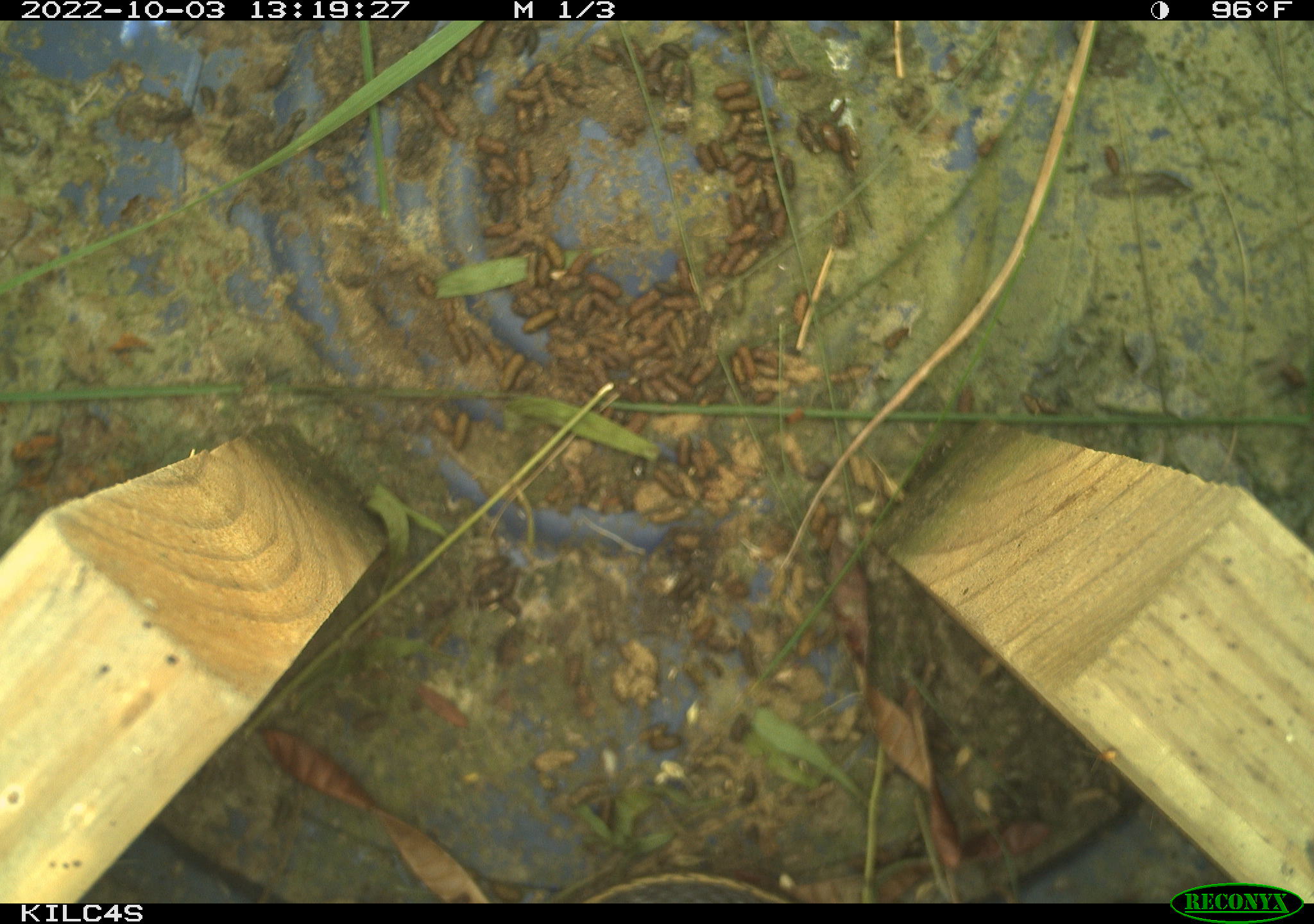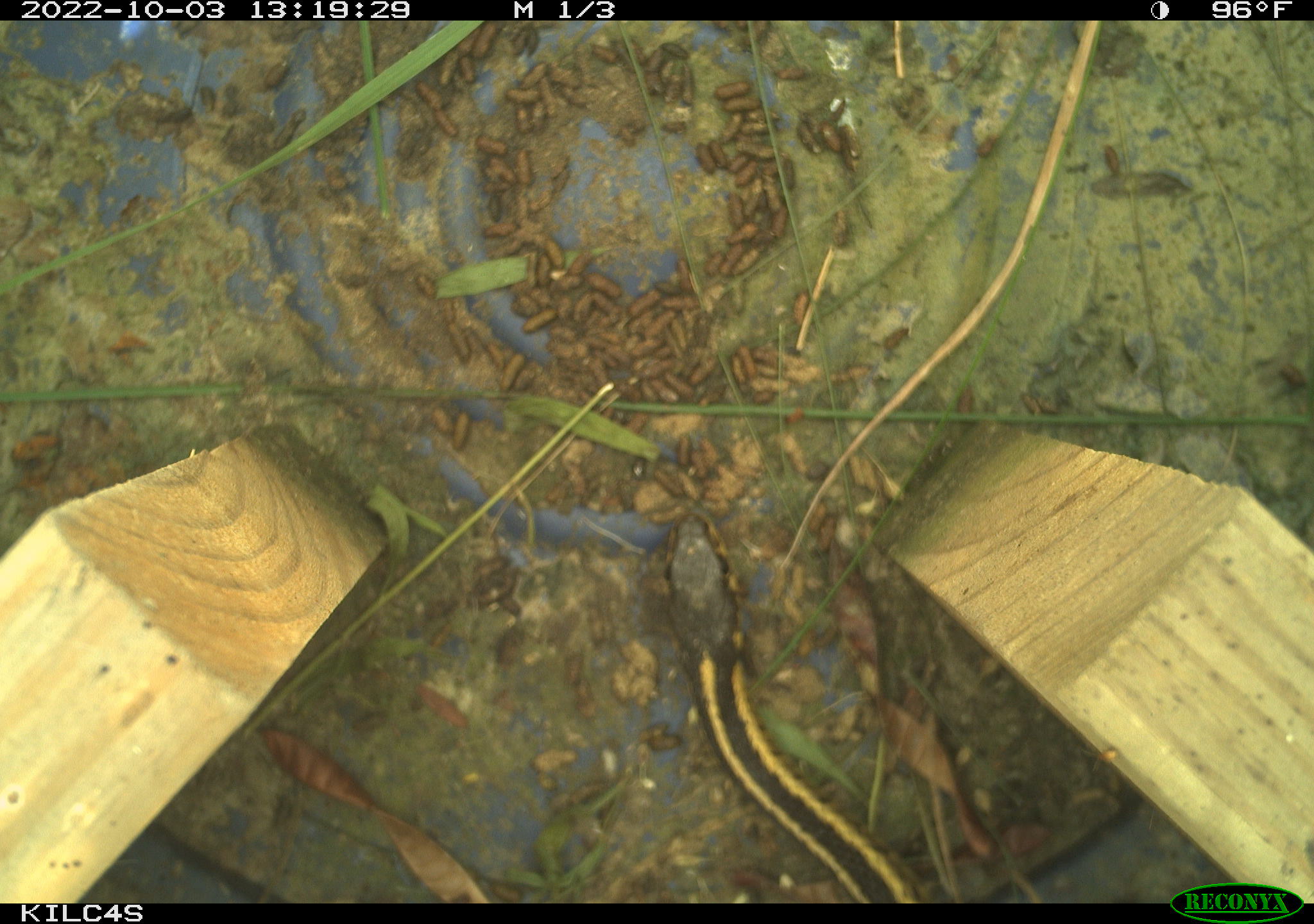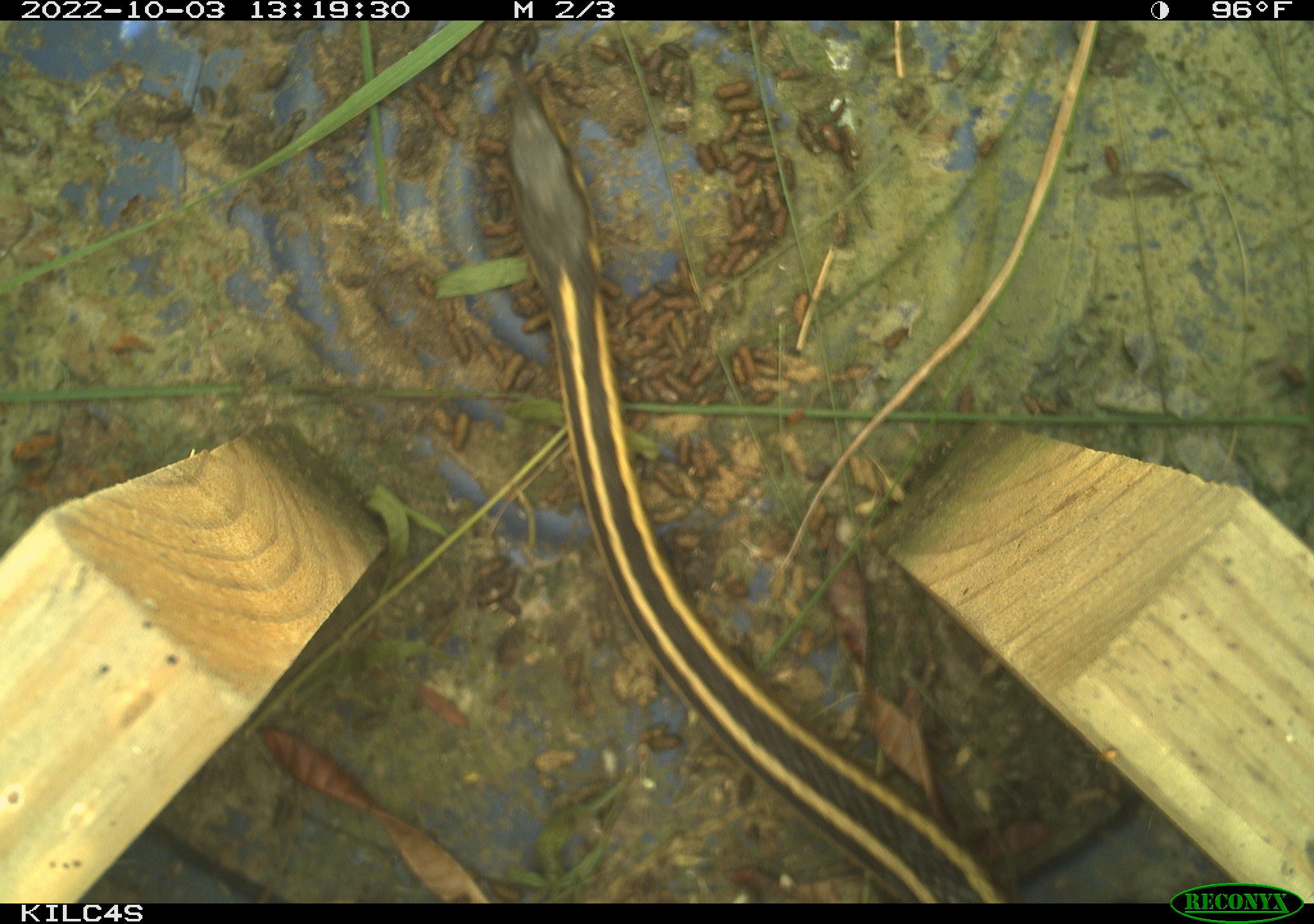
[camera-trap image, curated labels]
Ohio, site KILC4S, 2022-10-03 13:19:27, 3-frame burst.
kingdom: Animalia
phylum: Chordata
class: Reptilia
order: Squamata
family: Colubridae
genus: Thamnophis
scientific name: Thamnophis sirtalis sirtalis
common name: eastern gartersnake